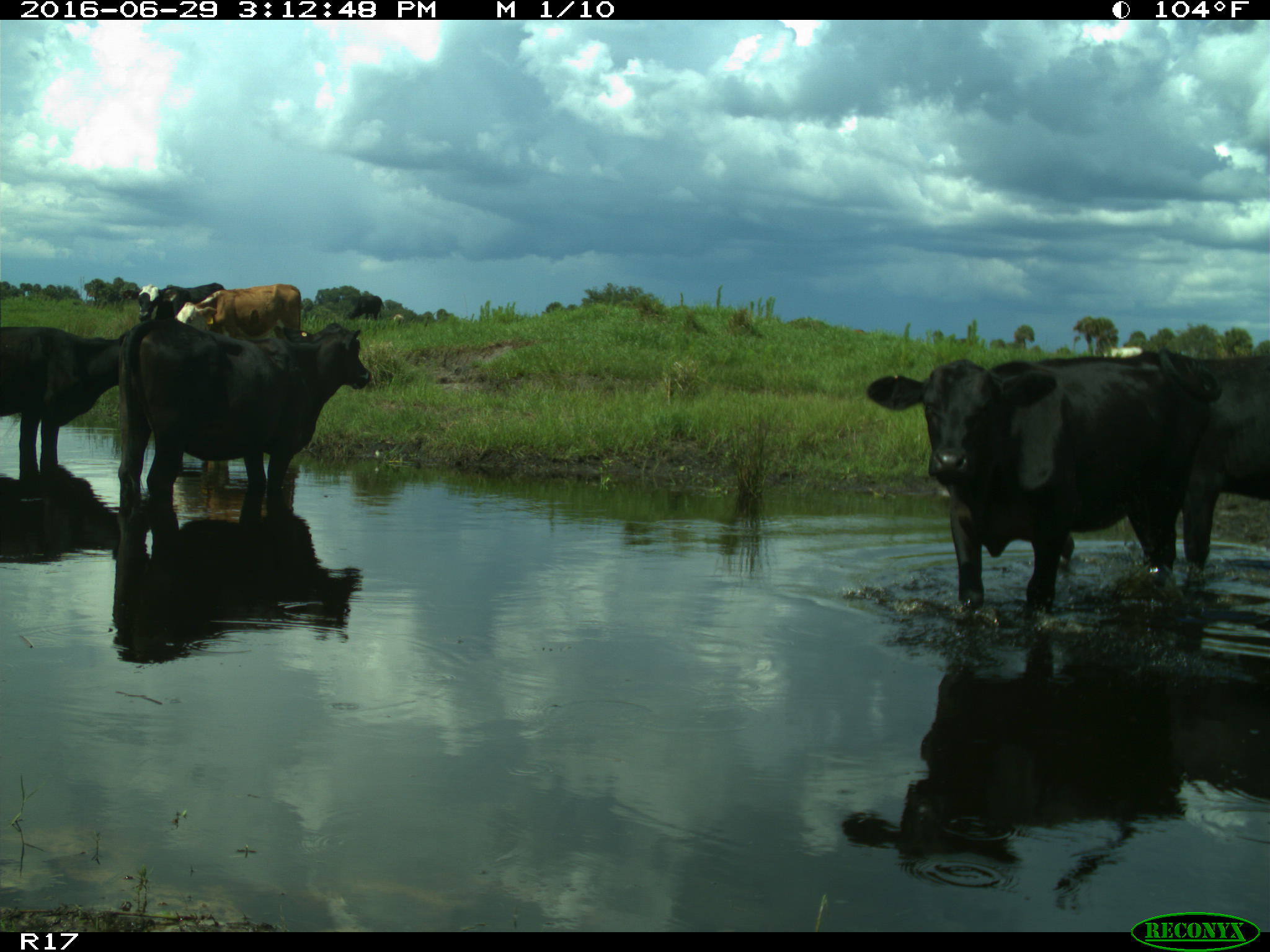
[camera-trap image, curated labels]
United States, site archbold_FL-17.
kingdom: Animalia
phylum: Chordata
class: Mammalia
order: Artiodactyla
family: Bovidae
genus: Bos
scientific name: Bos taurus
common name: domestic cow